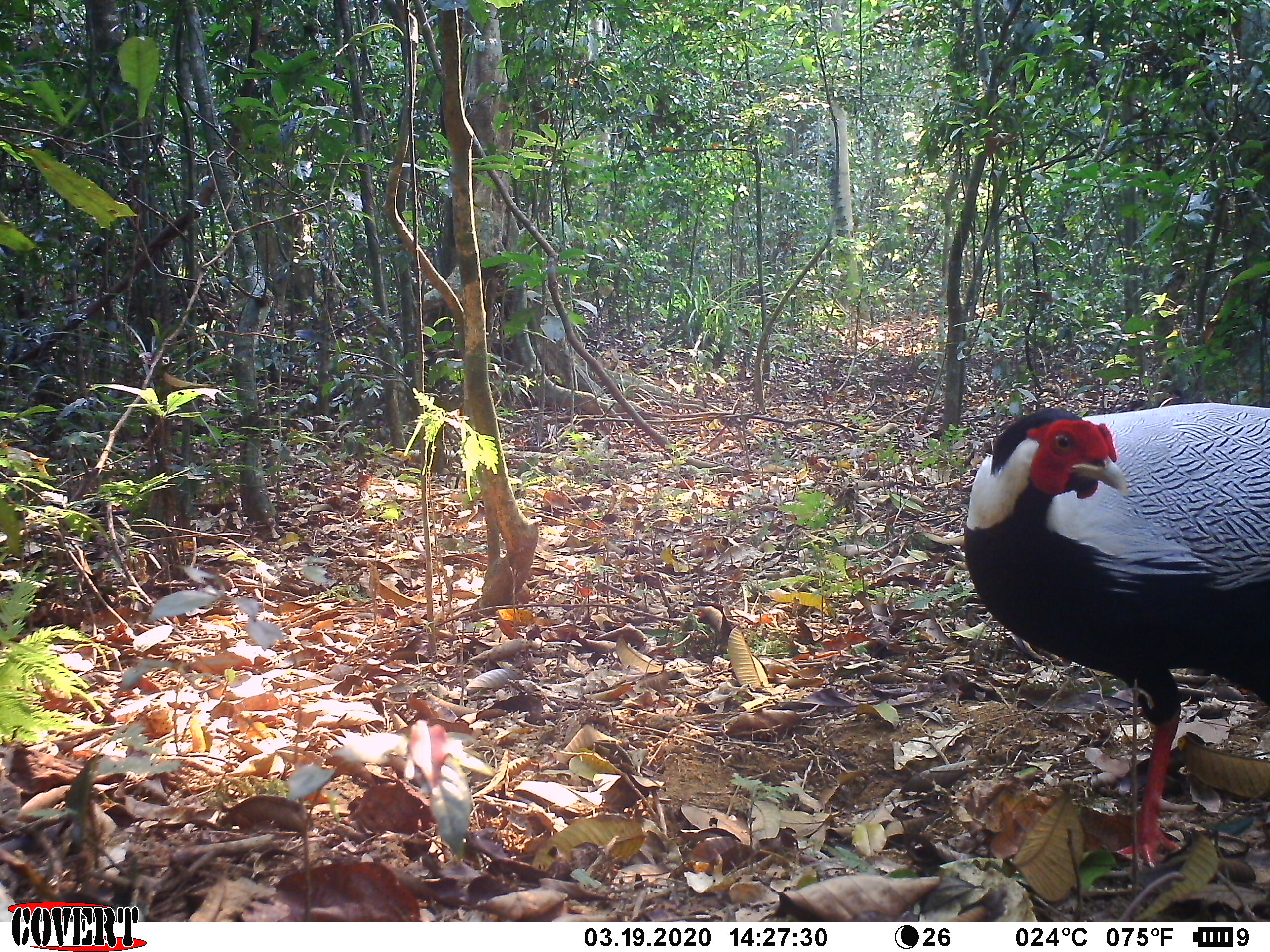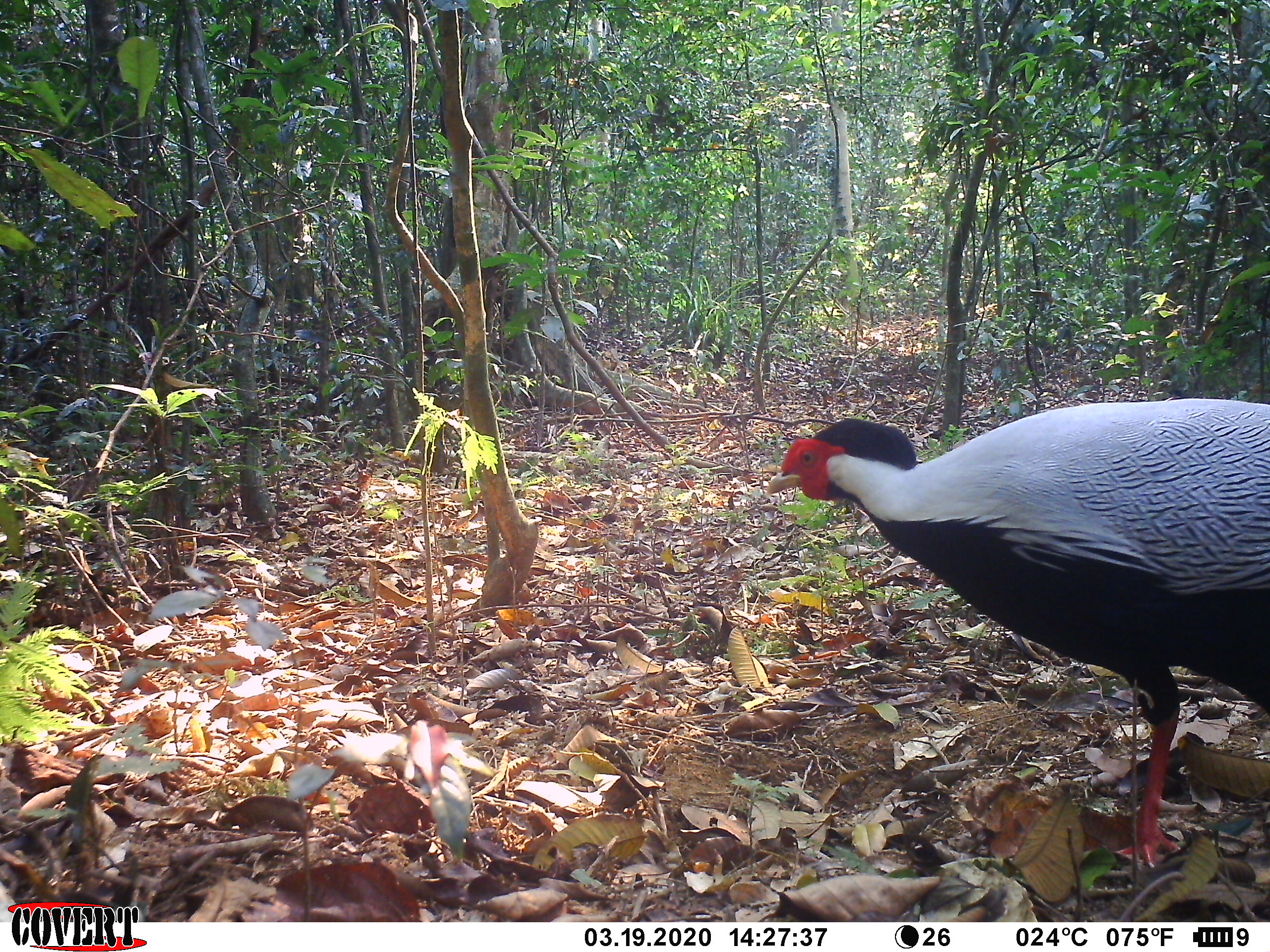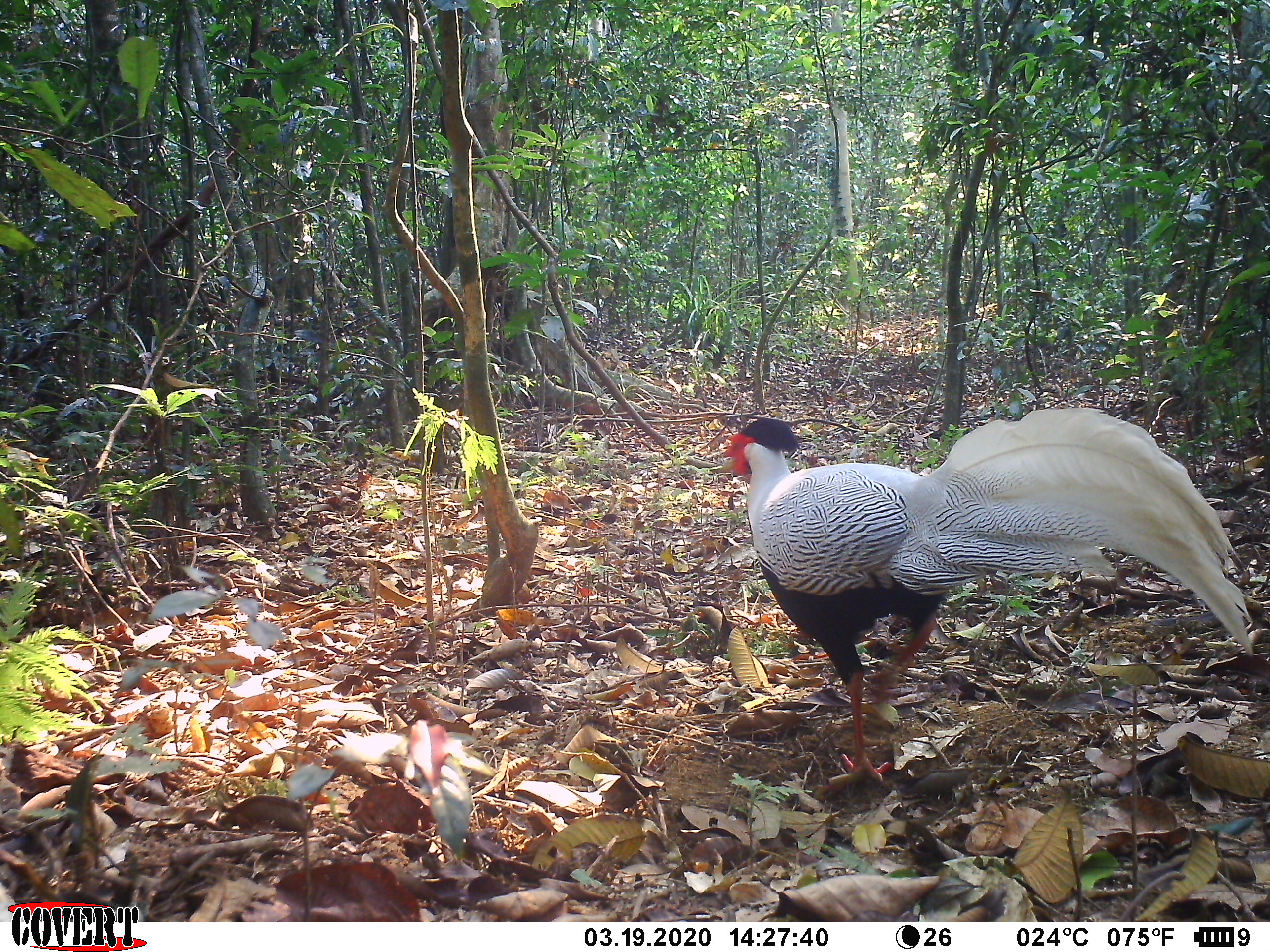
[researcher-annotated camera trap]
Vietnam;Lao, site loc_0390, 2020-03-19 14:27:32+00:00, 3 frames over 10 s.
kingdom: Animalia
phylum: Chordata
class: Aves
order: Galliformes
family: Phasianidae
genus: Lophura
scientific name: Lophura nycthemera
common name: silver pheasant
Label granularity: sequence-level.